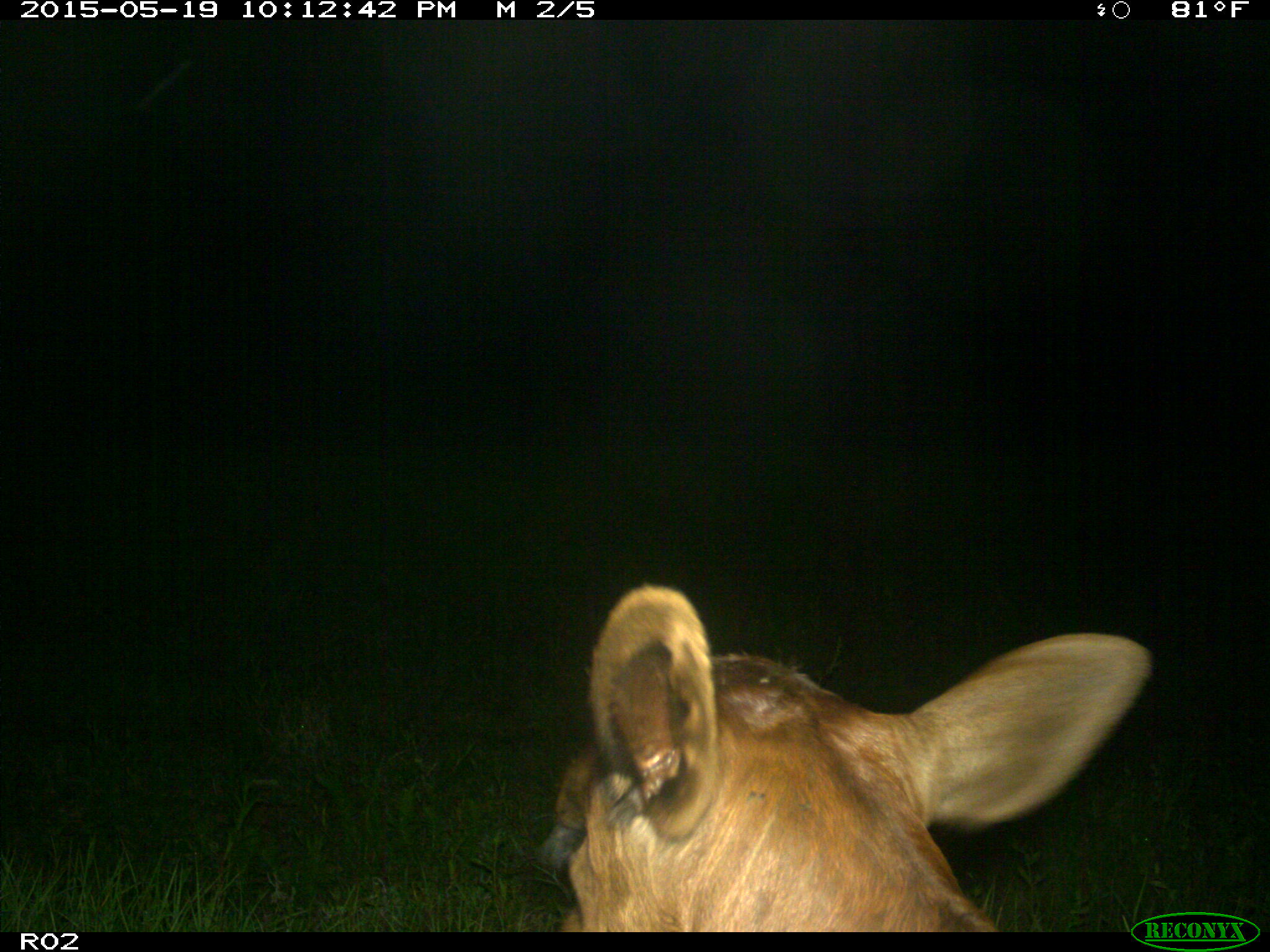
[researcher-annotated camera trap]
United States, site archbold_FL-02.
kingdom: Animalia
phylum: Chordata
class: Mammalia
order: Artiodactyla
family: Bovidae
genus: Bos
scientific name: Bos taurus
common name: domestic cow